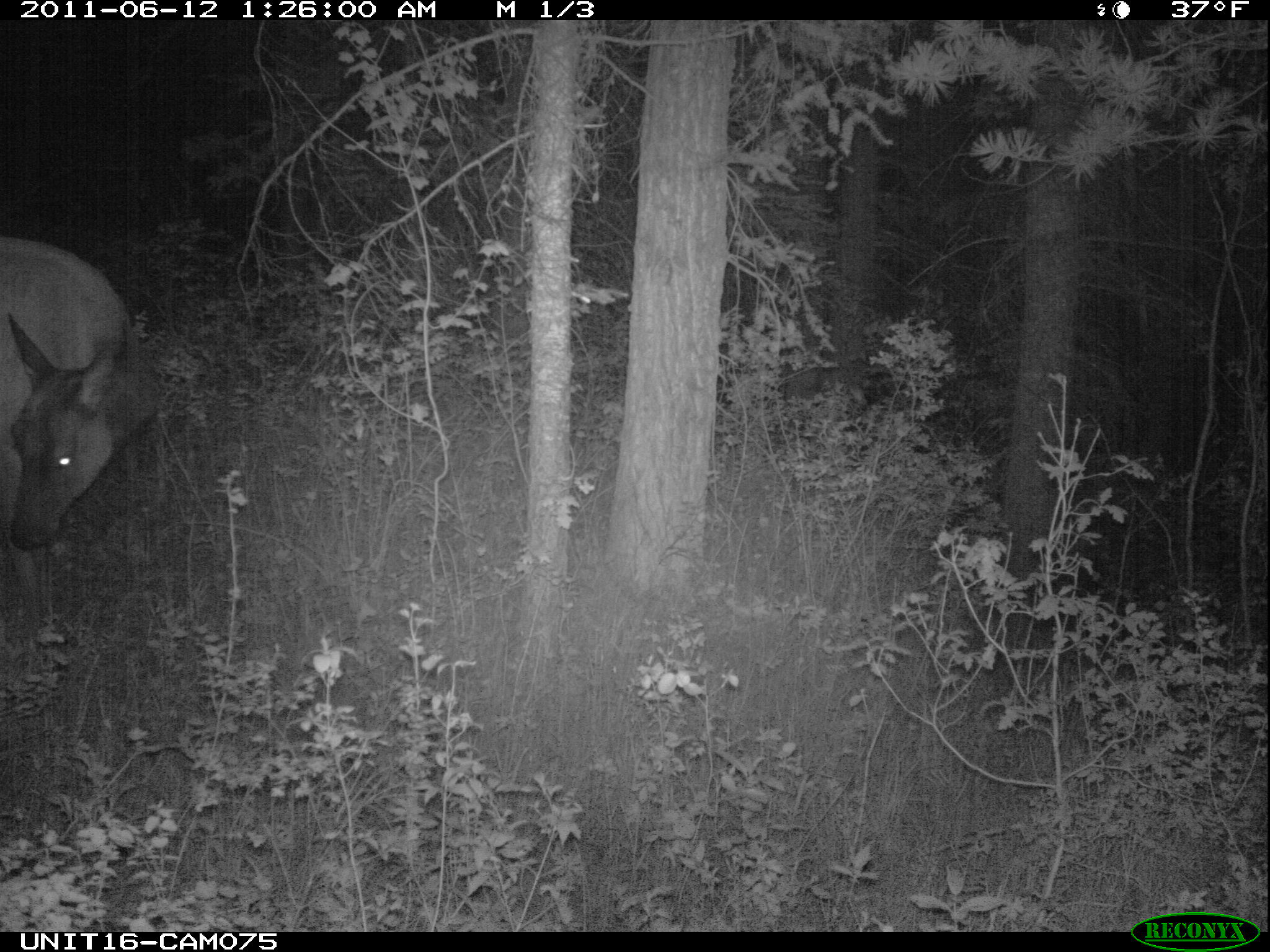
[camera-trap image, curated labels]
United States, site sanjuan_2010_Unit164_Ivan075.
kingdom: Animalia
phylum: Chordata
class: Mammalia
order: Artiodactyla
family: Cervidae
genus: Cervus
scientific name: Cervus elaphus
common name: red deer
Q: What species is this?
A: Cervus elaphus (red deer).